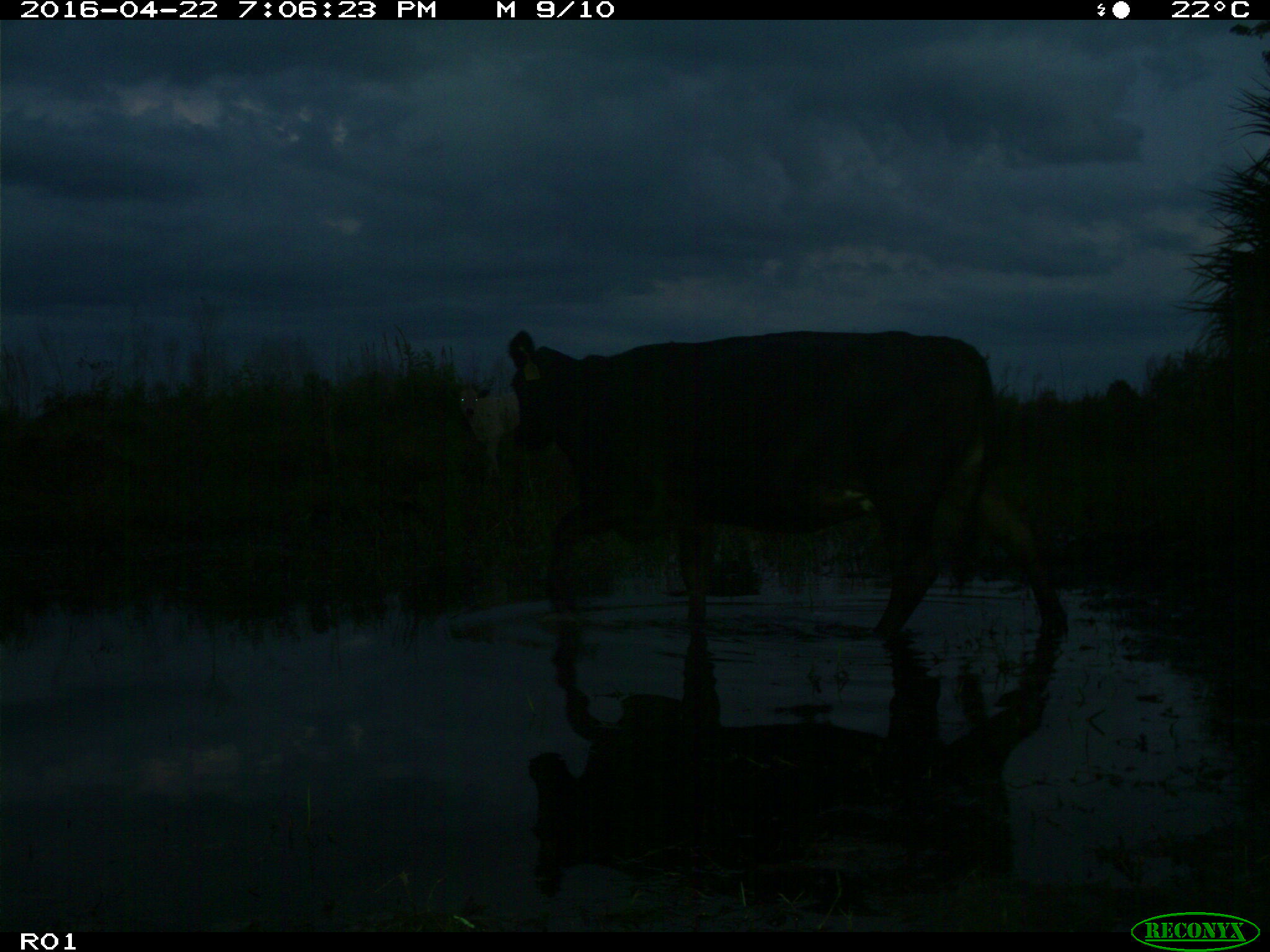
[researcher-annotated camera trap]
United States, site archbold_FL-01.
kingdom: Animalia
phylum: Chordata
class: Mammalia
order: Artiodactyla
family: Bovidae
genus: Bos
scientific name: Bos taurus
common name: domestic cow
Bos taurus (domestic cow).